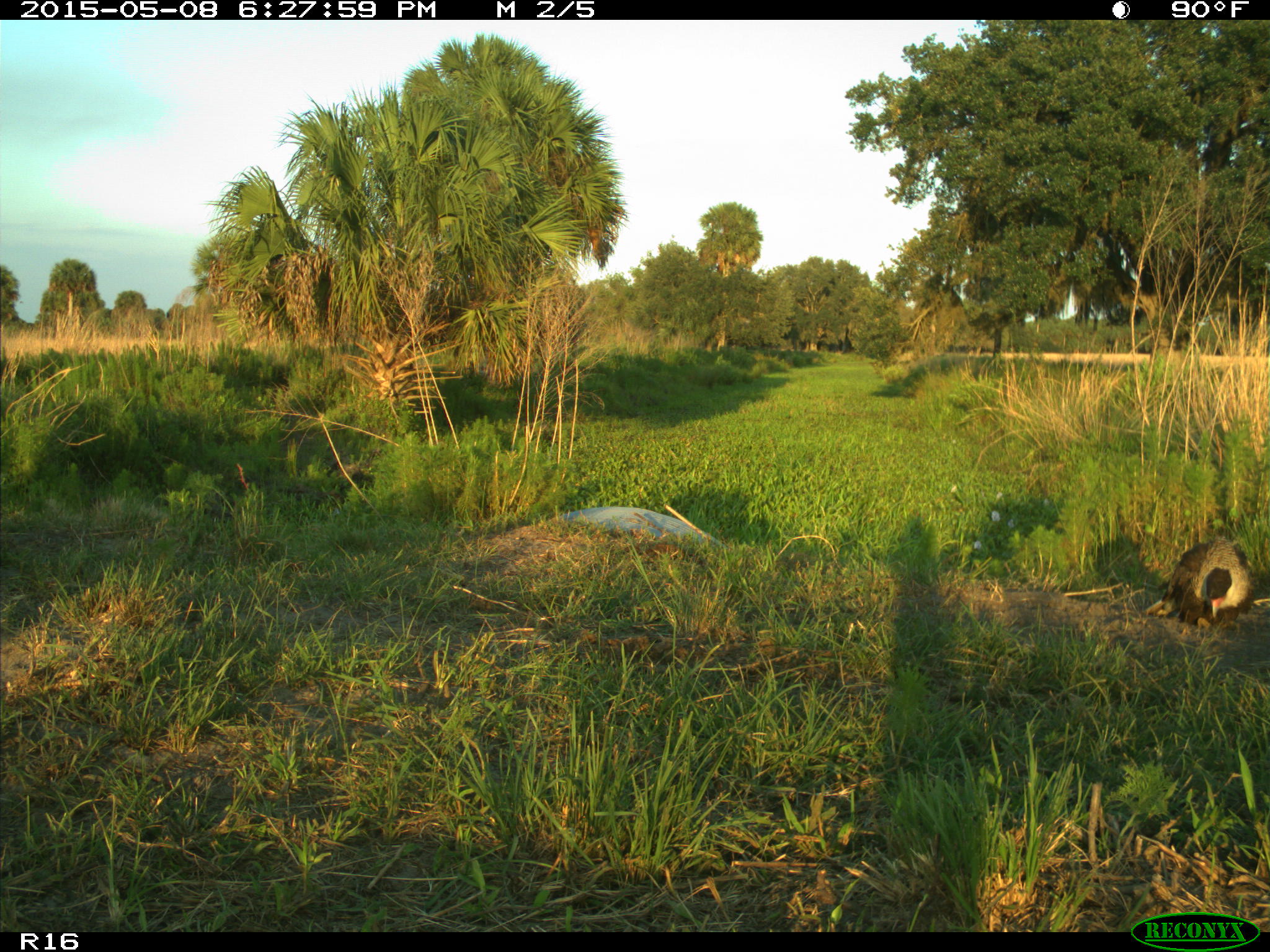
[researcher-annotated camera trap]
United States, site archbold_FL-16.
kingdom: Animalia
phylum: Chordata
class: Mammalia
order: Artiodactyla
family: Bovidae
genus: Bos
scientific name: Bos taurus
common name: domestic cow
Bos taurus (domestic cow).